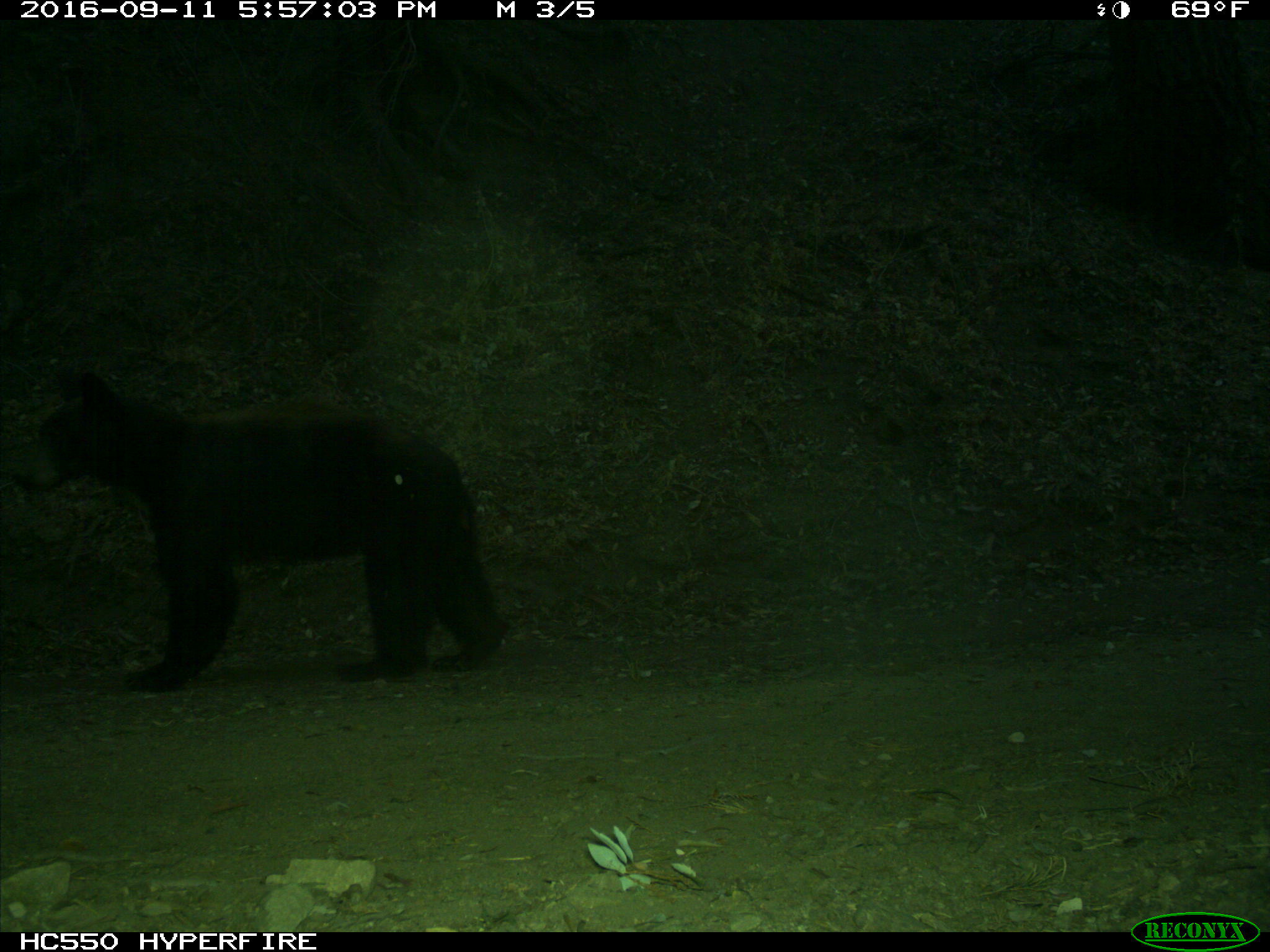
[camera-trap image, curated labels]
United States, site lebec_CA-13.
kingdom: Animalia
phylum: Chordata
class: Mammalia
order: Carnivora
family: Ursidae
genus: Ursus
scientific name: Ursus americanus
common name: american black bear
Ursus americanus (american black bear).